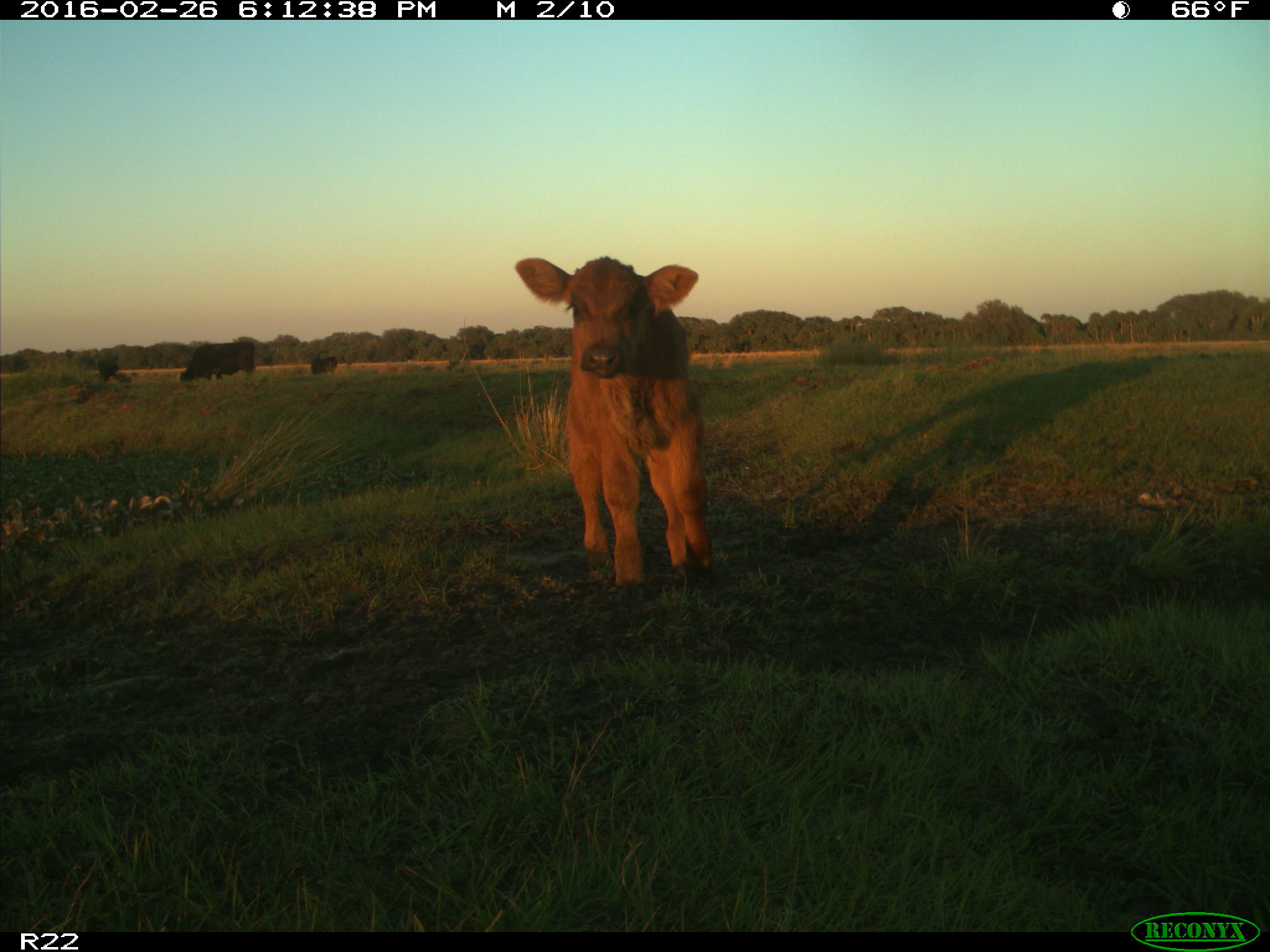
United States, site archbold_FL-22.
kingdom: Animalia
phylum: Chordata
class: Mammalia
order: Artiodactyla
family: Bovidae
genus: Bos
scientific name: Bos taurus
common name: domestic cow